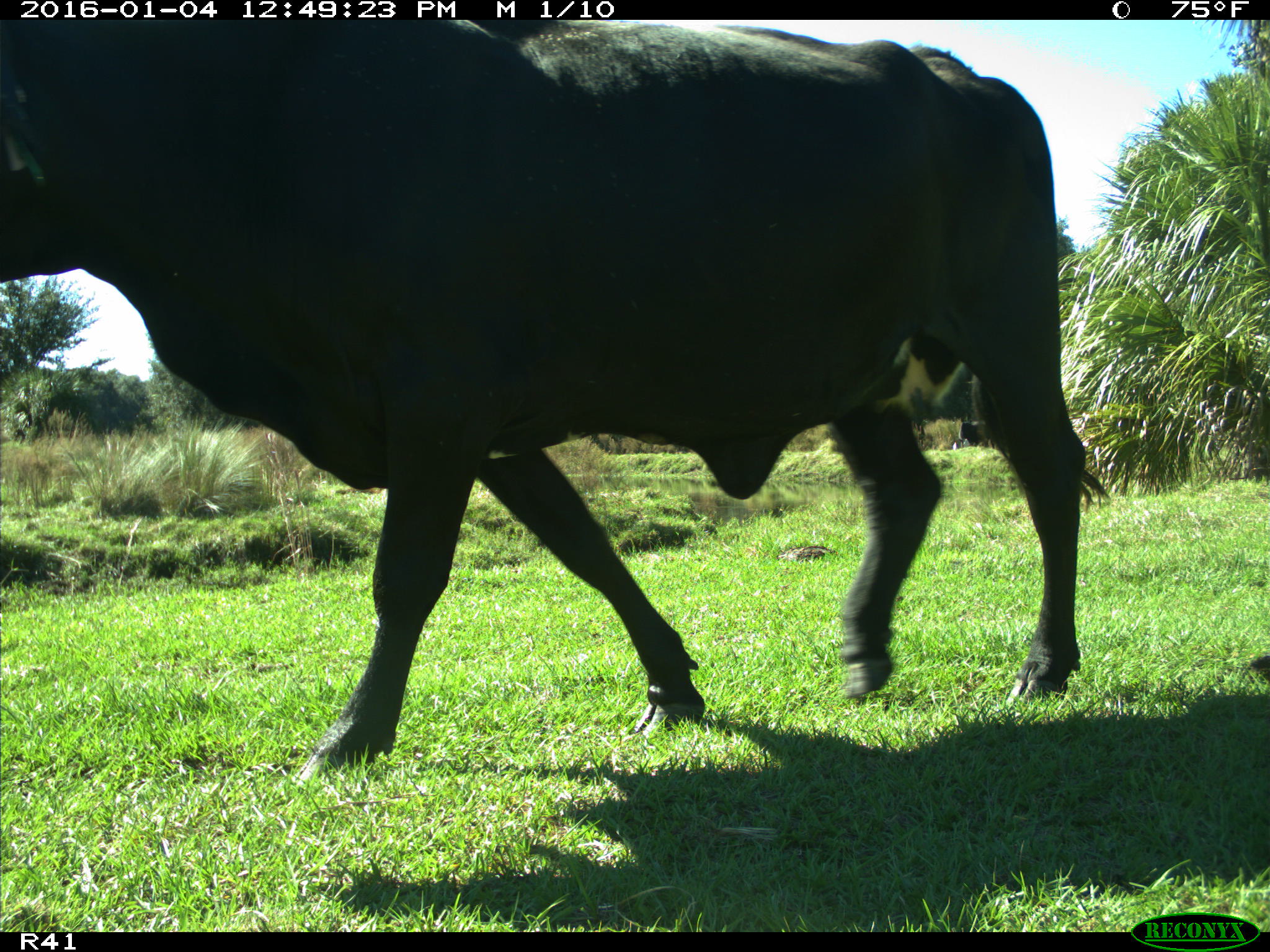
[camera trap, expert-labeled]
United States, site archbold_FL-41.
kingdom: Animalia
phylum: Chordata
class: Mammalia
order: Artiodactyla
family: Bovidae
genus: Bos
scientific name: Bos taurus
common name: domestic cow